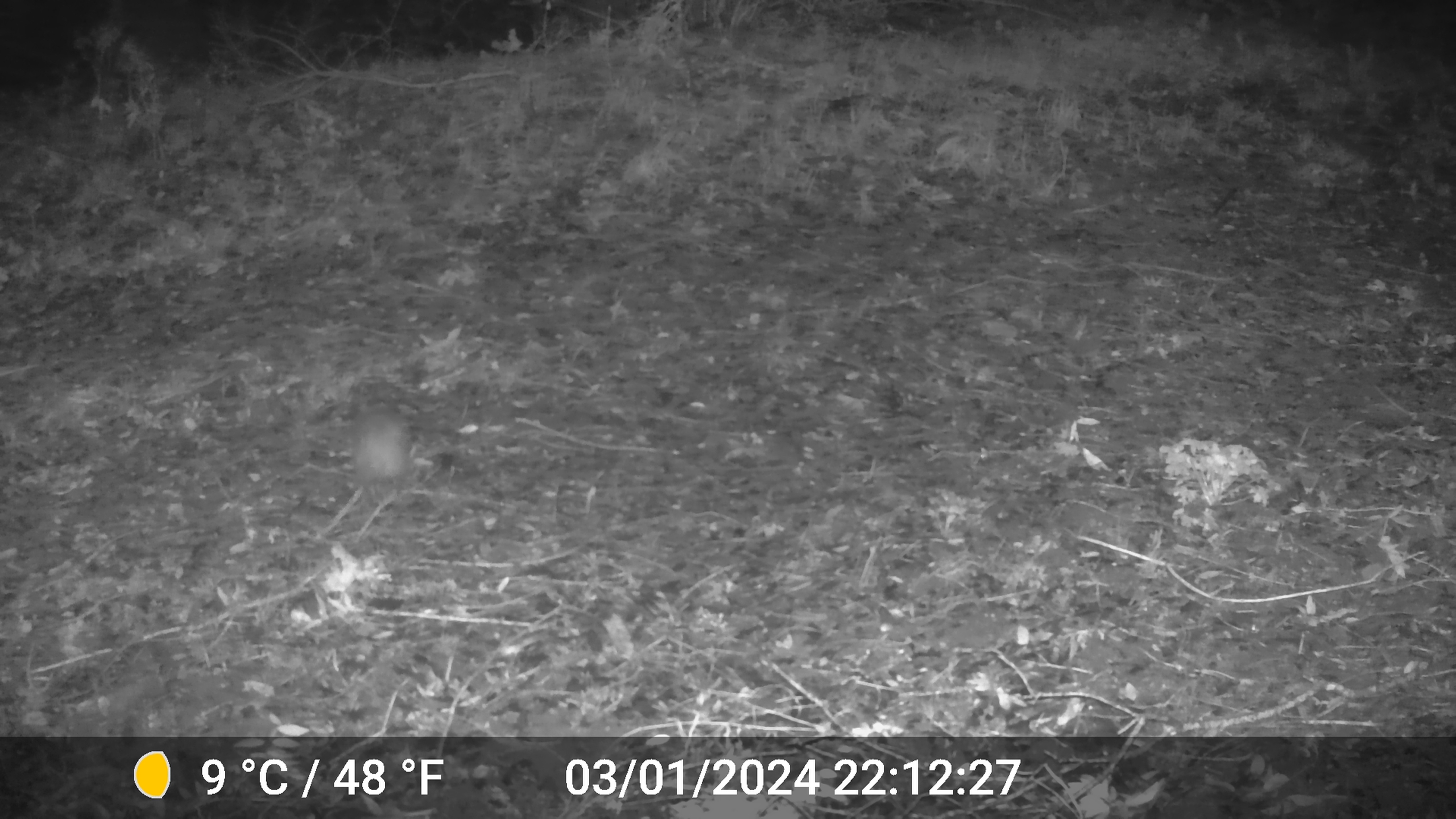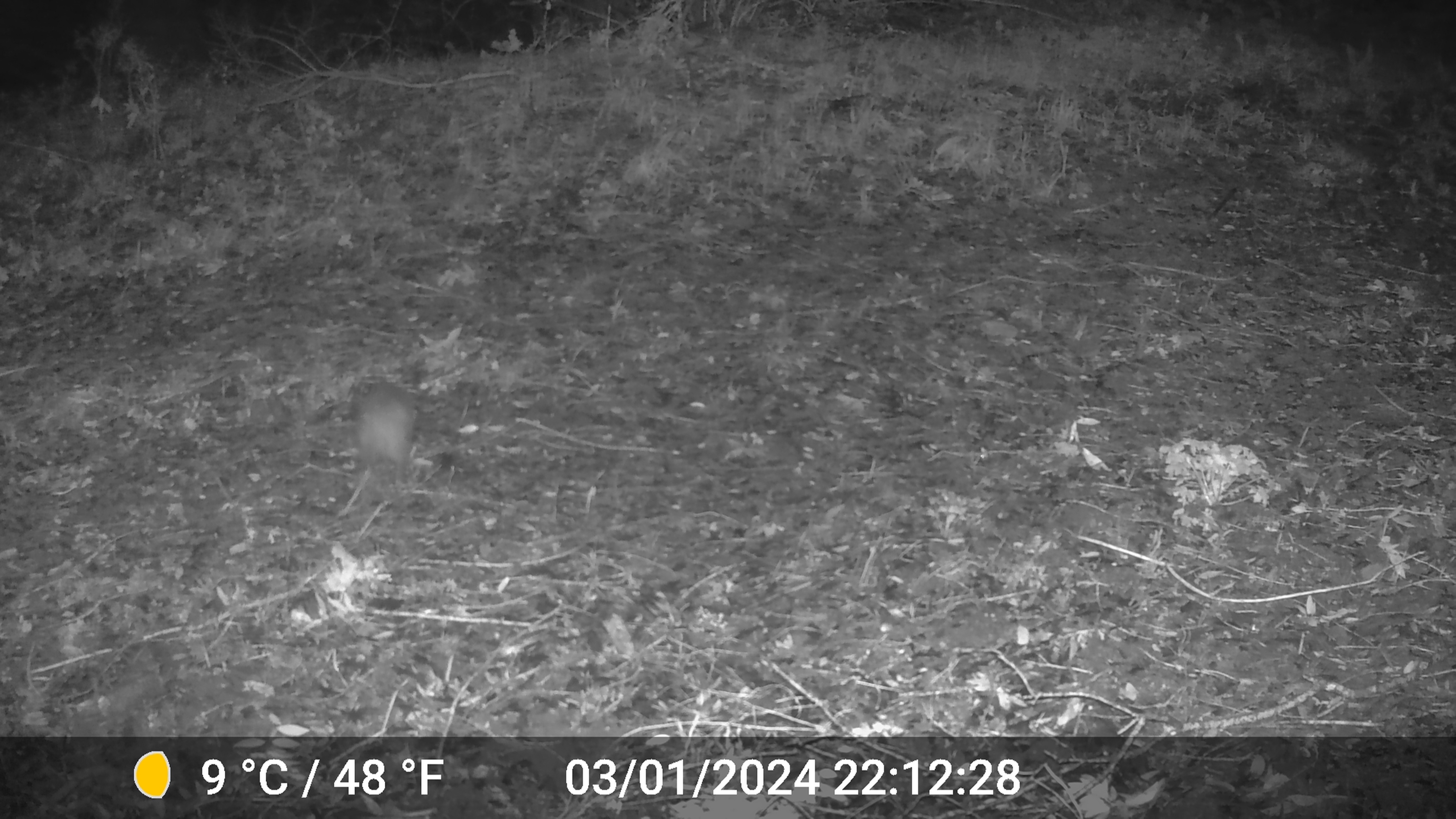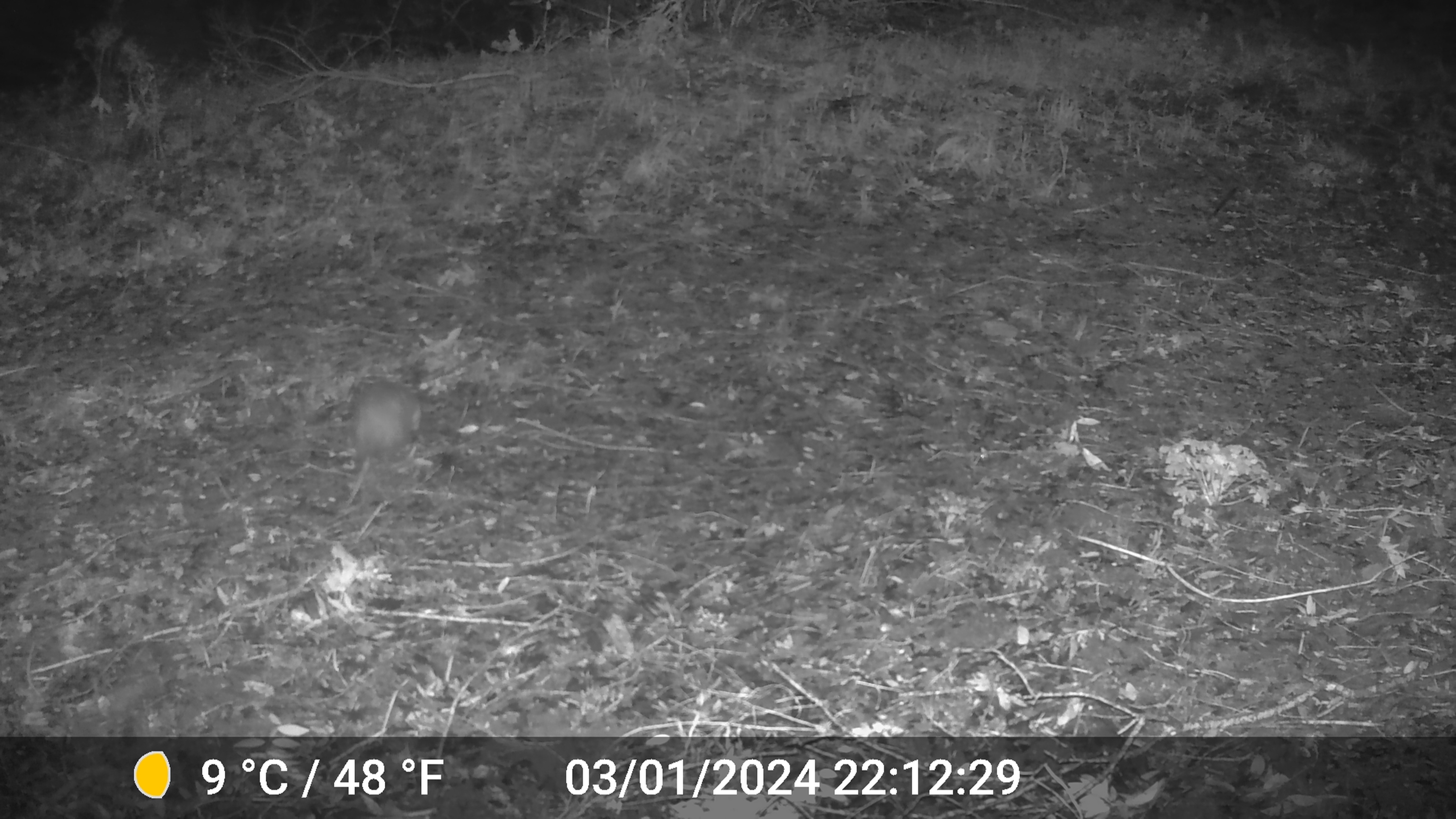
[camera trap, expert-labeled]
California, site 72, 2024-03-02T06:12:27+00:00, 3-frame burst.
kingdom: Animalia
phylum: Chordata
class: Mammalia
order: Didelphimorphia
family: Didelphidae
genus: Didelphis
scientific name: Didelphis virginiana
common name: virginia opossum